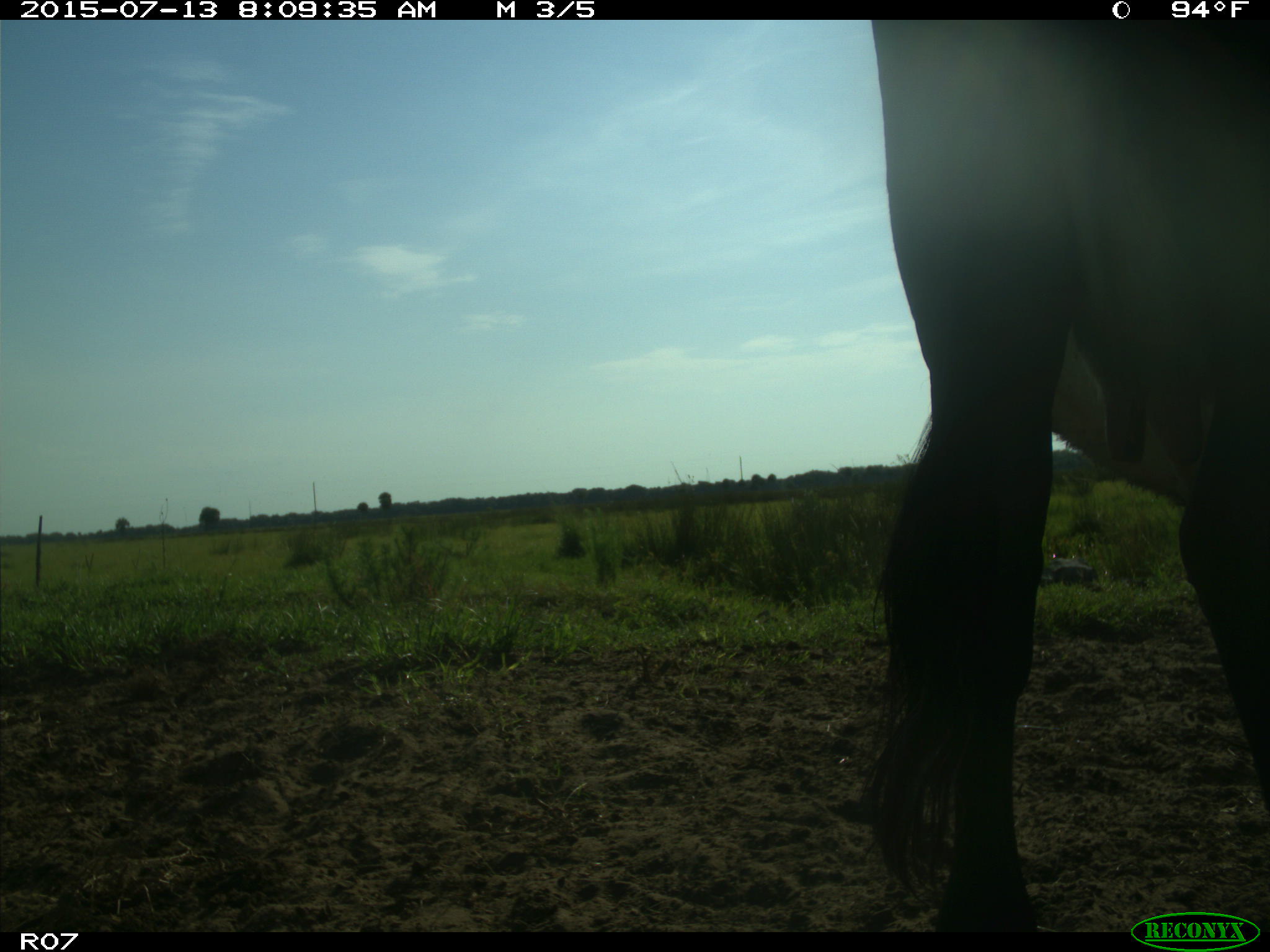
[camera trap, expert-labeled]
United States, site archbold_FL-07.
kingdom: Animalia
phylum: Chordata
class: Mammalia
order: Artiodactyla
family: Bovidae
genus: Bos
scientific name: Bos taurus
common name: domestic cow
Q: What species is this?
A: Bos taurus (domestic cow).